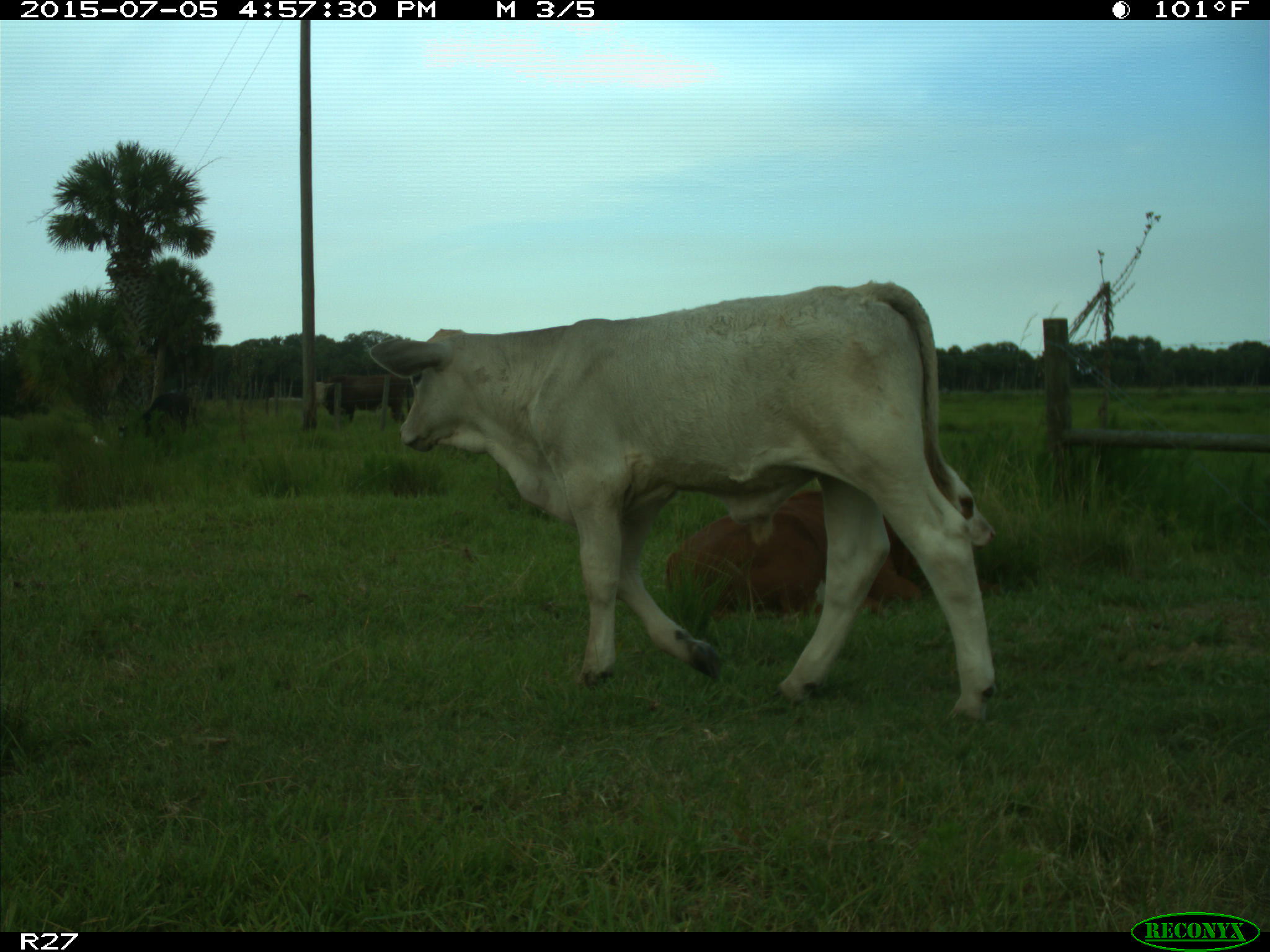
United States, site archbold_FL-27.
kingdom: Animalia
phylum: Chordata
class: Mammalia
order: Artiodactyla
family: Bovidae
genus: Bos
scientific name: Bos taurus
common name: domestic cow